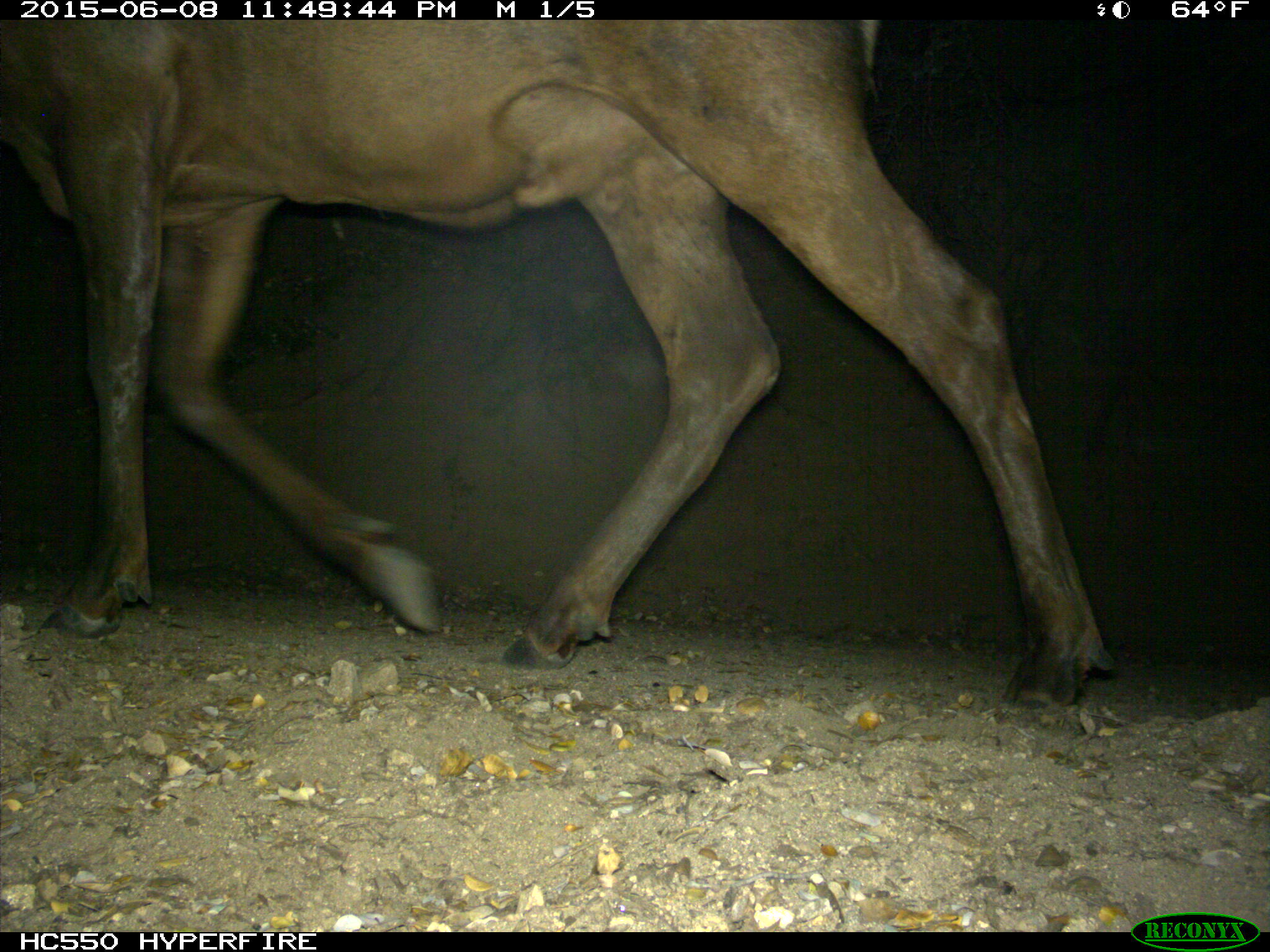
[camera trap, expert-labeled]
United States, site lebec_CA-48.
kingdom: Animalia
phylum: Chordata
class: Mammalia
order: Artiodactyla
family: Cervidae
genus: Cervus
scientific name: Cervus canadensis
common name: elk